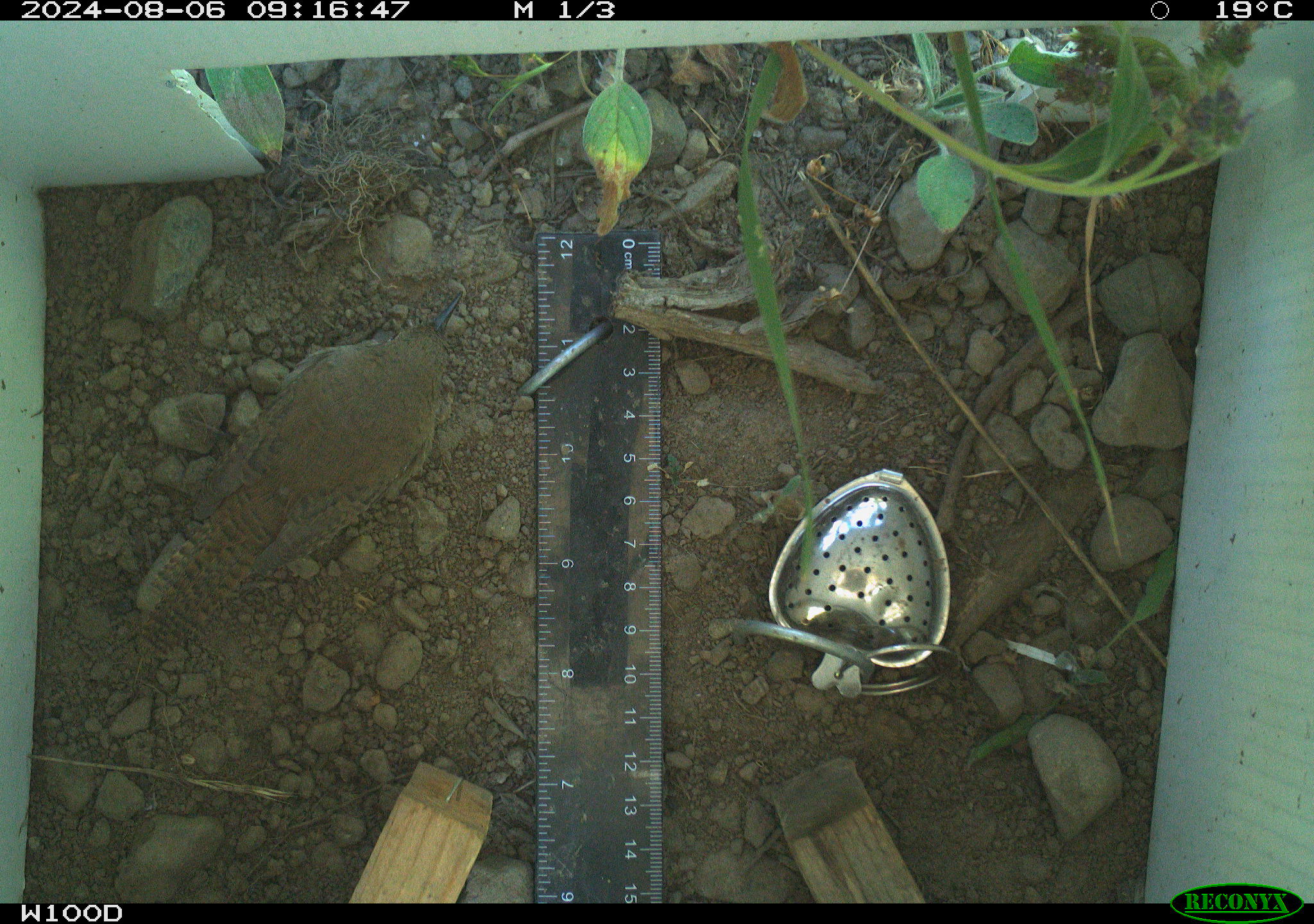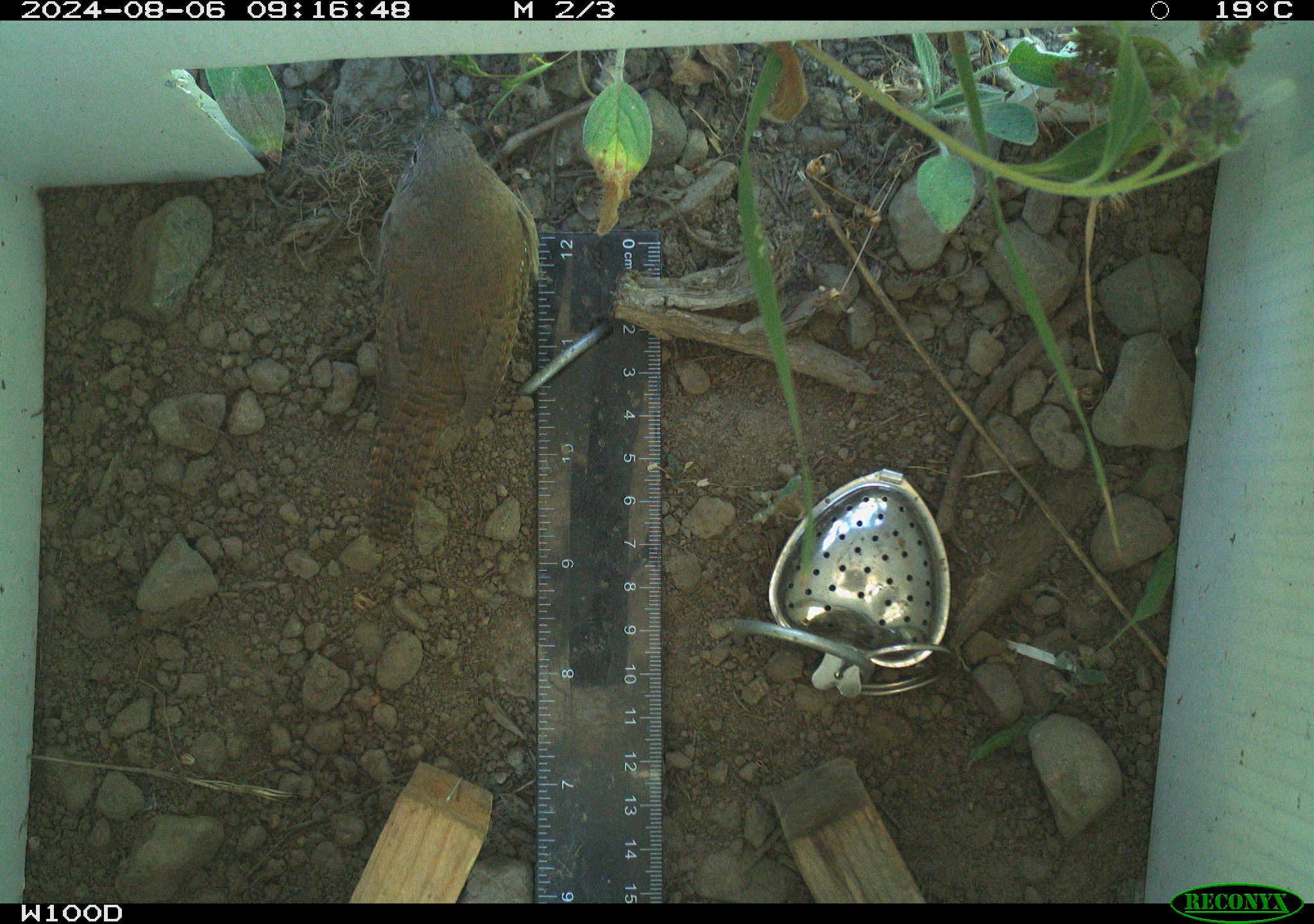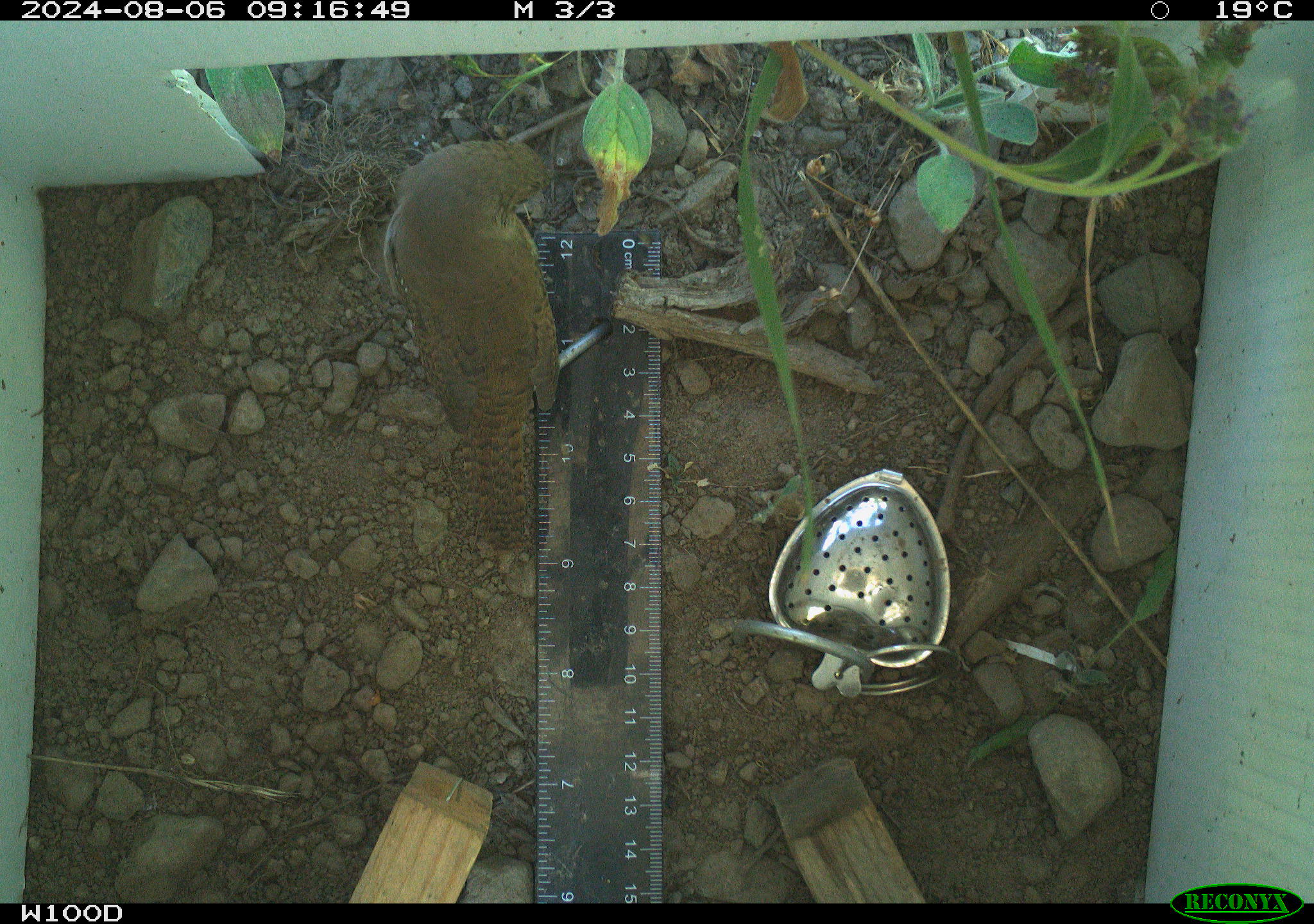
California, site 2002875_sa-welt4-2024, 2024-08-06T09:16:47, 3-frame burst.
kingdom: Animalia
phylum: Chordata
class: Aves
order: Passeriformes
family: Troglodytidae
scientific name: Troglodytidae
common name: wren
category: troglodytidae family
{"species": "troglodytidae family (wren) (Troglodytidae)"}